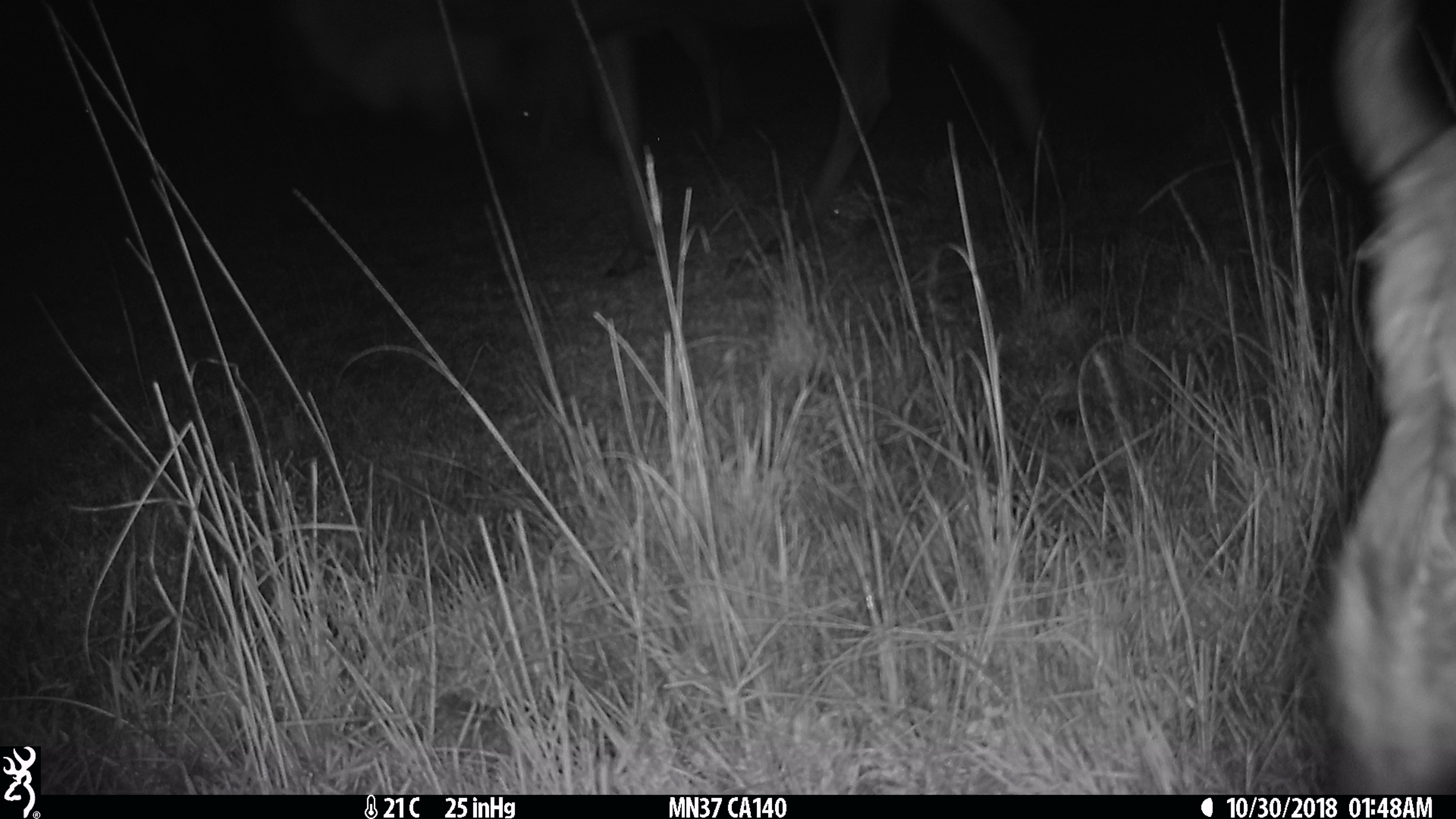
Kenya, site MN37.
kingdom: Animalia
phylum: Chordata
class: Mammalia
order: Artiodactyla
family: Bovidae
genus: Connochaetes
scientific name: Connochaetes taurinus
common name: blue wildebeest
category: wildebeest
Wildebeest (blue wildebeest) (Connochaetes taurinus).